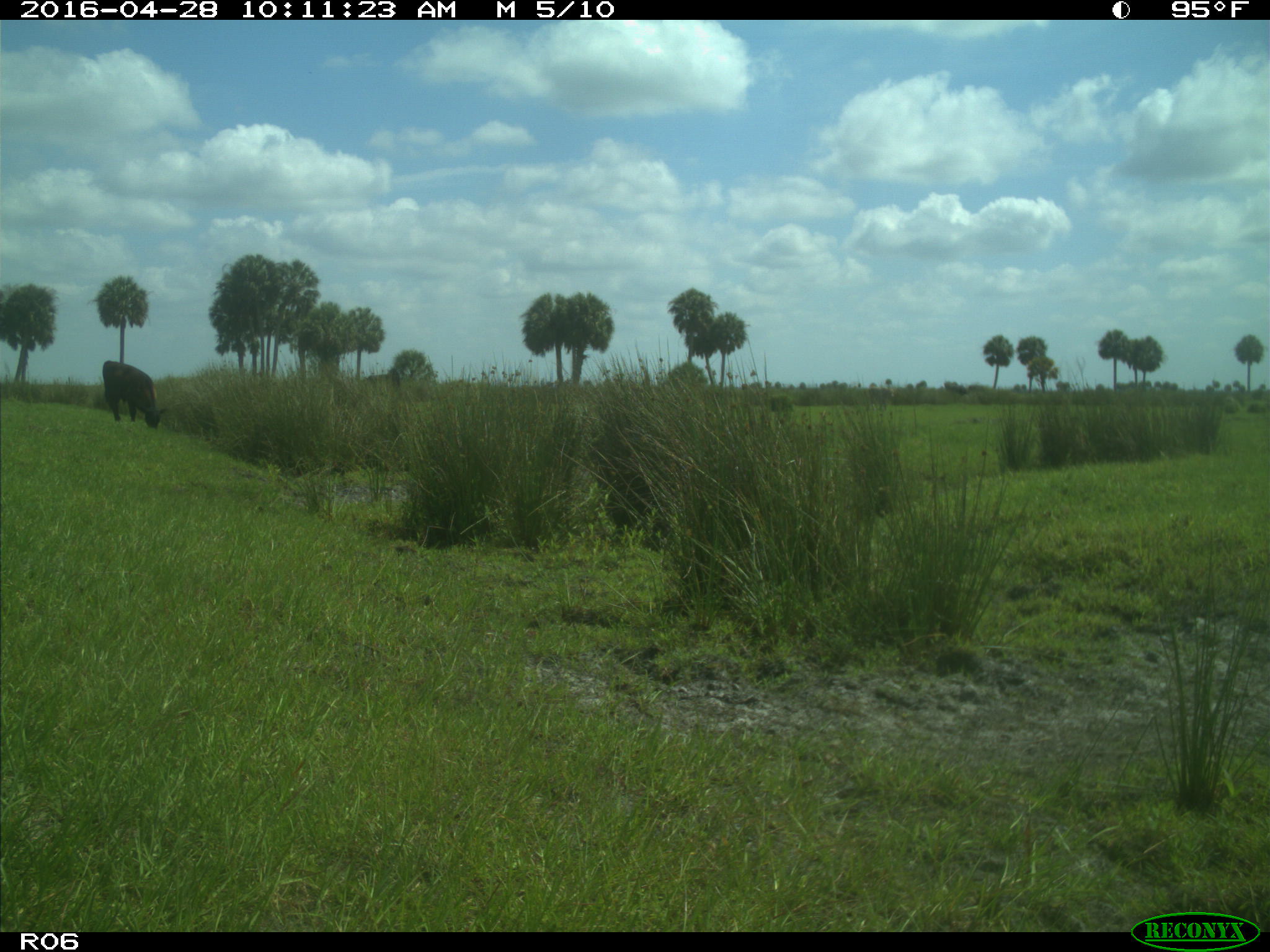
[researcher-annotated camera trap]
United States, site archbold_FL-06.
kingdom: Animalia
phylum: Chordata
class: Mammalia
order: Artiodactyla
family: Bovidae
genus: Bos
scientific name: Bos taurus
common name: domestic cow